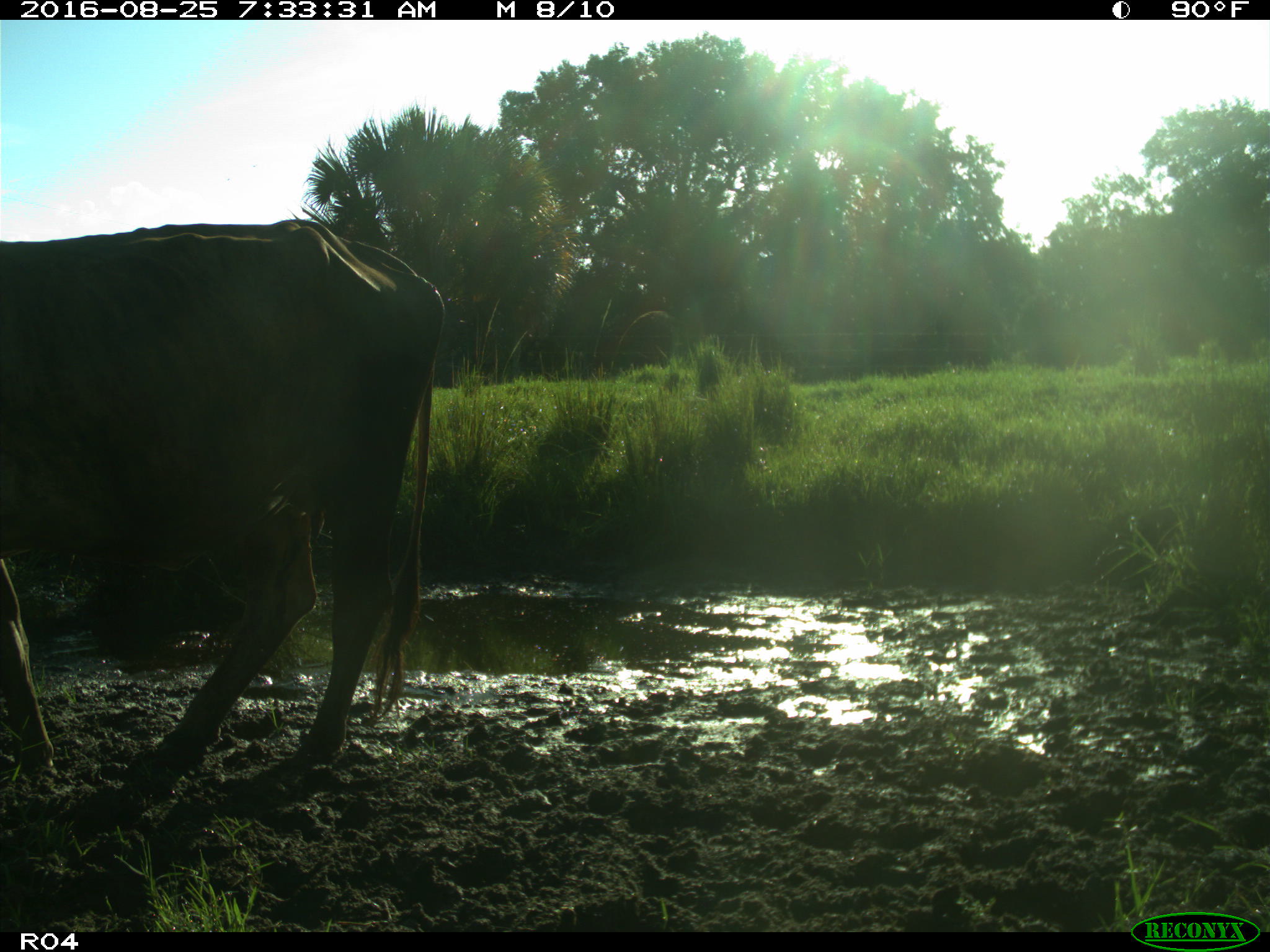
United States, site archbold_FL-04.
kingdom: Animalia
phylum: Chordata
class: Mammalia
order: Artiodactyla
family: Bovidae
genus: Bos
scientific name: Bos taurus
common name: domestic cow